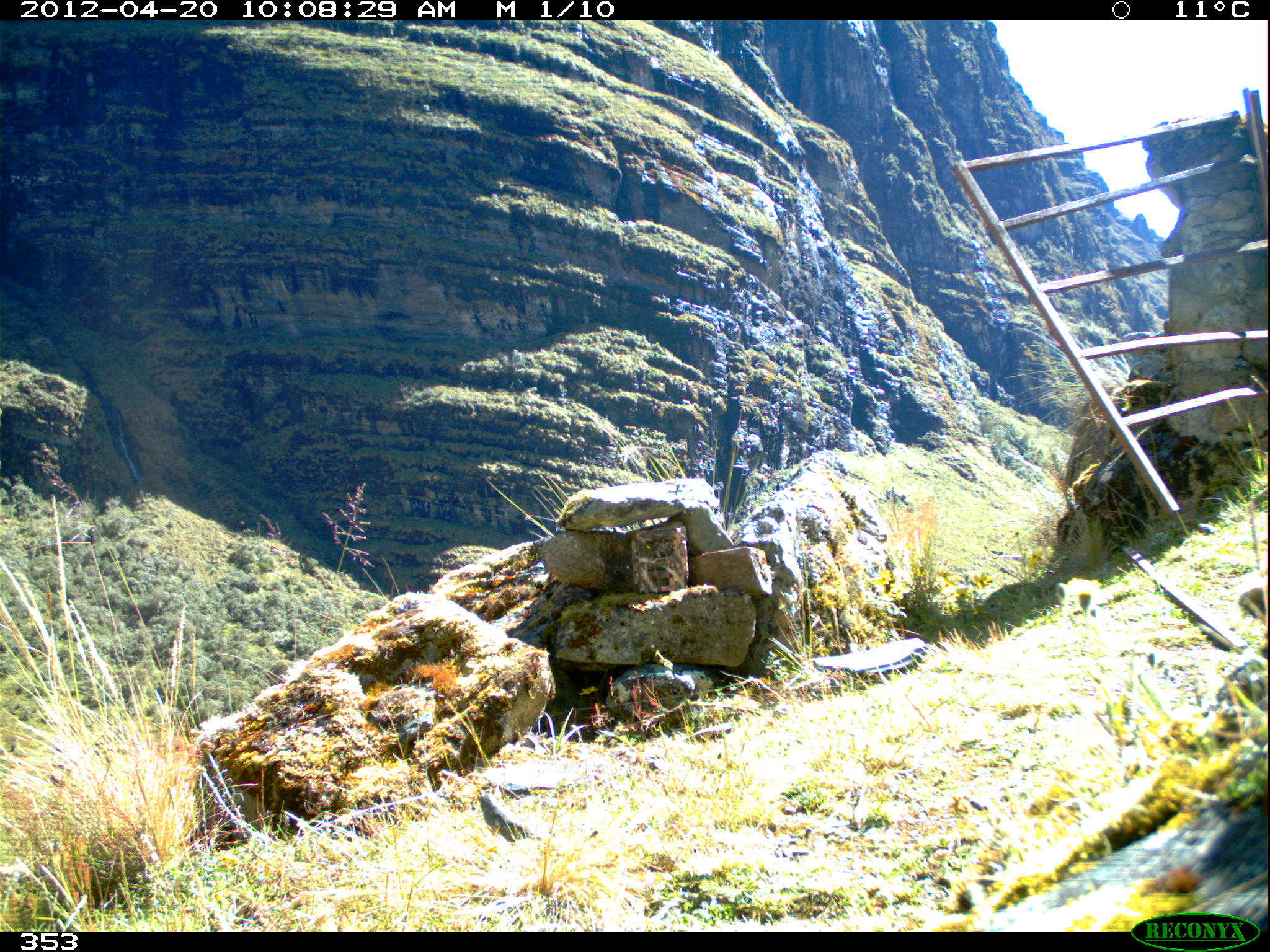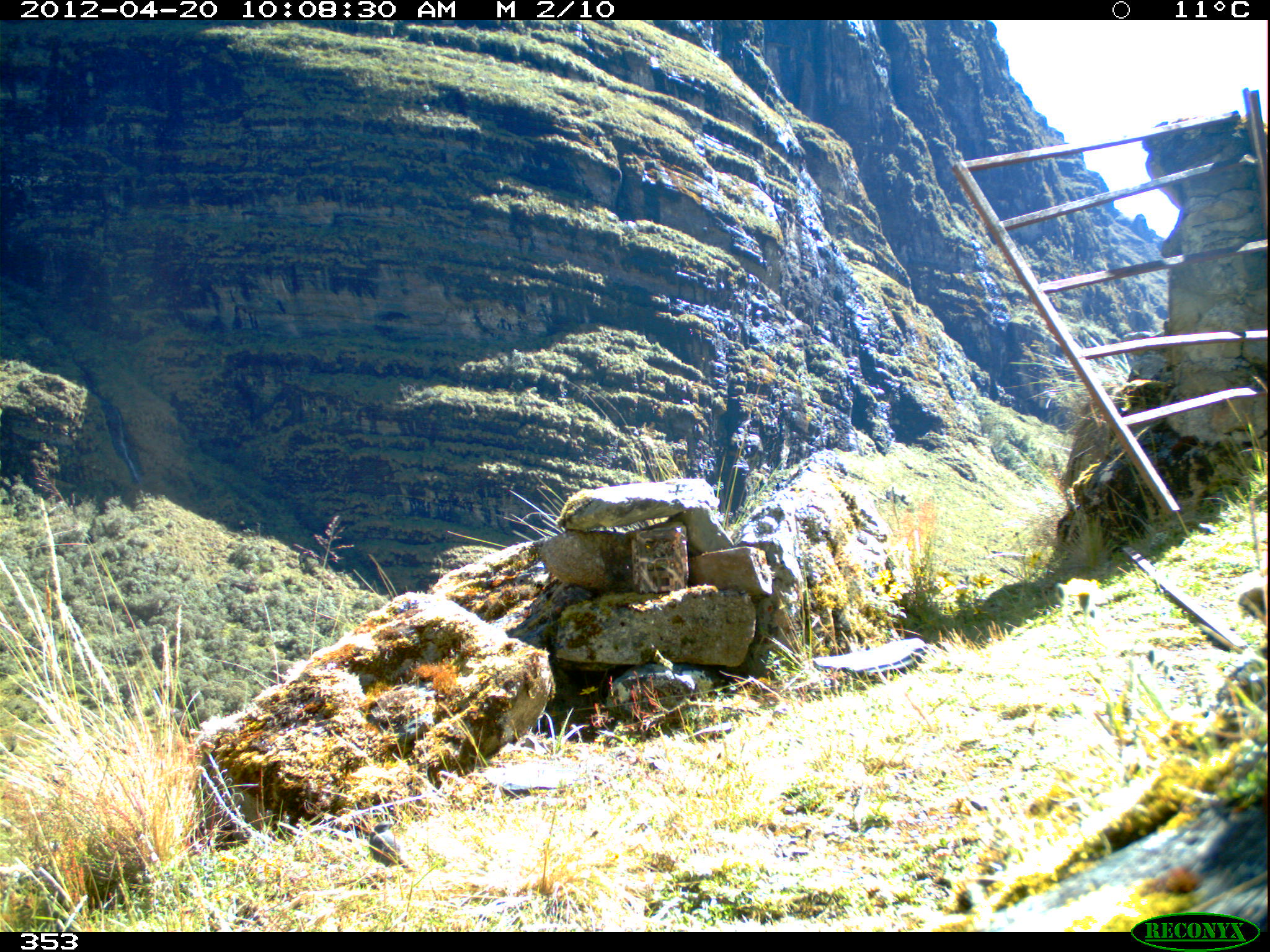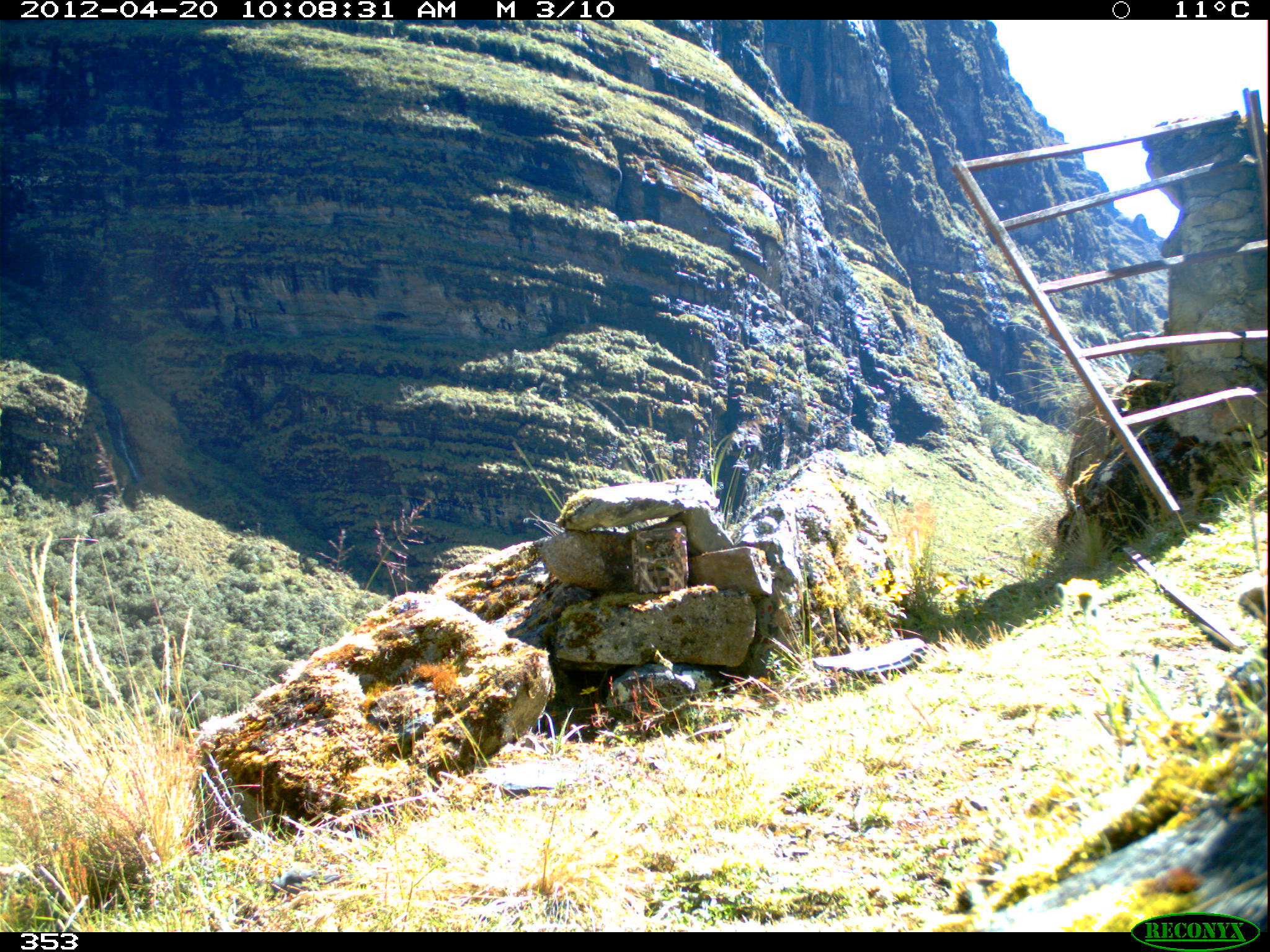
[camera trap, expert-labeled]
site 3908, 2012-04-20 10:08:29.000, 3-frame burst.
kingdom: Animalia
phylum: Chordata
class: Aves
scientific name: Aves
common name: bird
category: unknown bird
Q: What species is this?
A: Unknown bird (bird) (Aves).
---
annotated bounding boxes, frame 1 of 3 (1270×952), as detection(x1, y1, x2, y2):
unknown bird: detection(474, 788, 543, 844)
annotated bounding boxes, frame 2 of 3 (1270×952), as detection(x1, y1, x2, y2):
unknown bird: detection(368, 820, 416, 877)